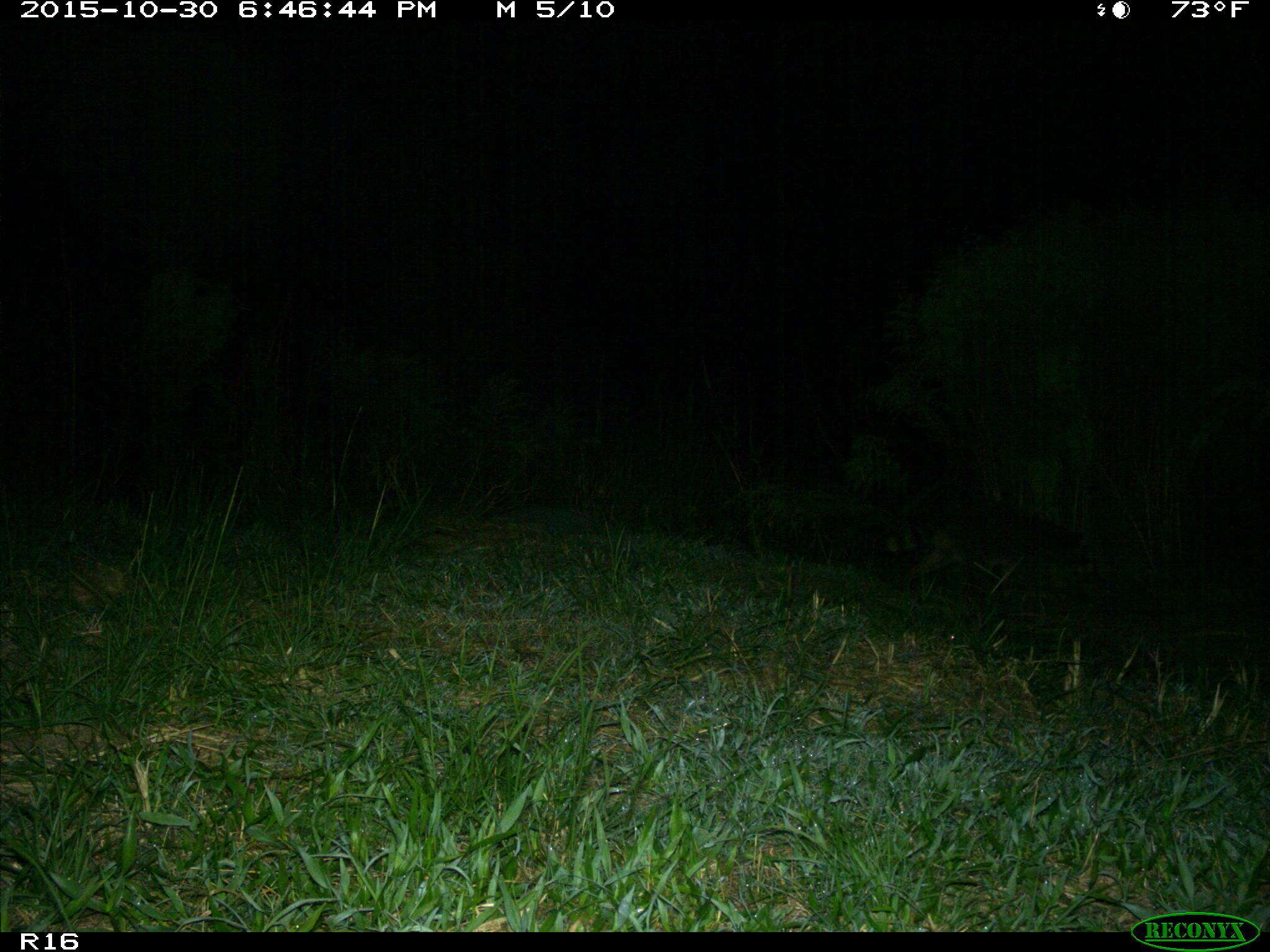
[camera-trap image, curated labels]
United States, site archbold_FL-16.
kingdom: Animalia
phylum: Chordata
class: Mammalia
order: Carnivora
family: Procyonidae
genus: Procyon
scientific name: Procyon lotor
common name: common raccoon